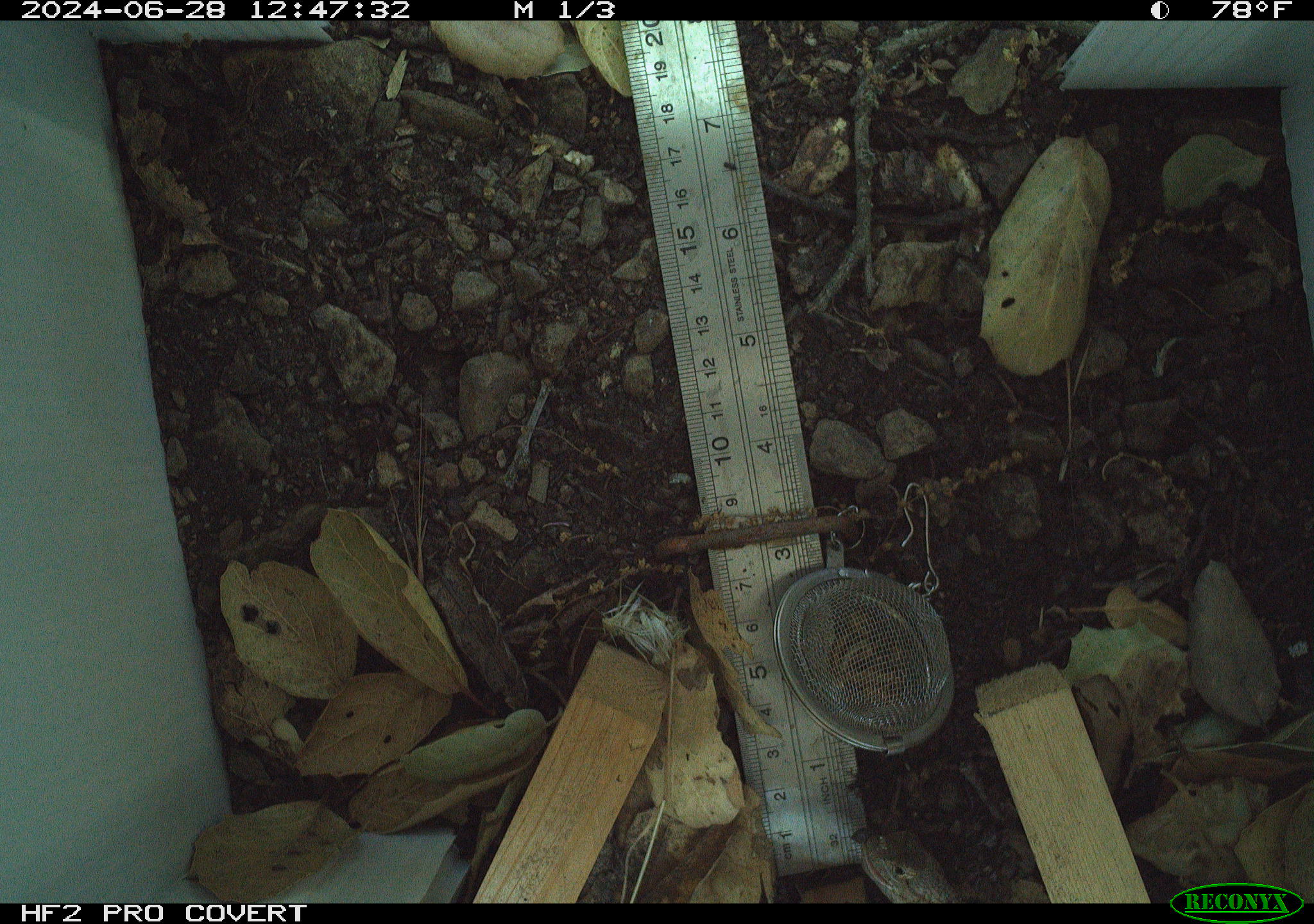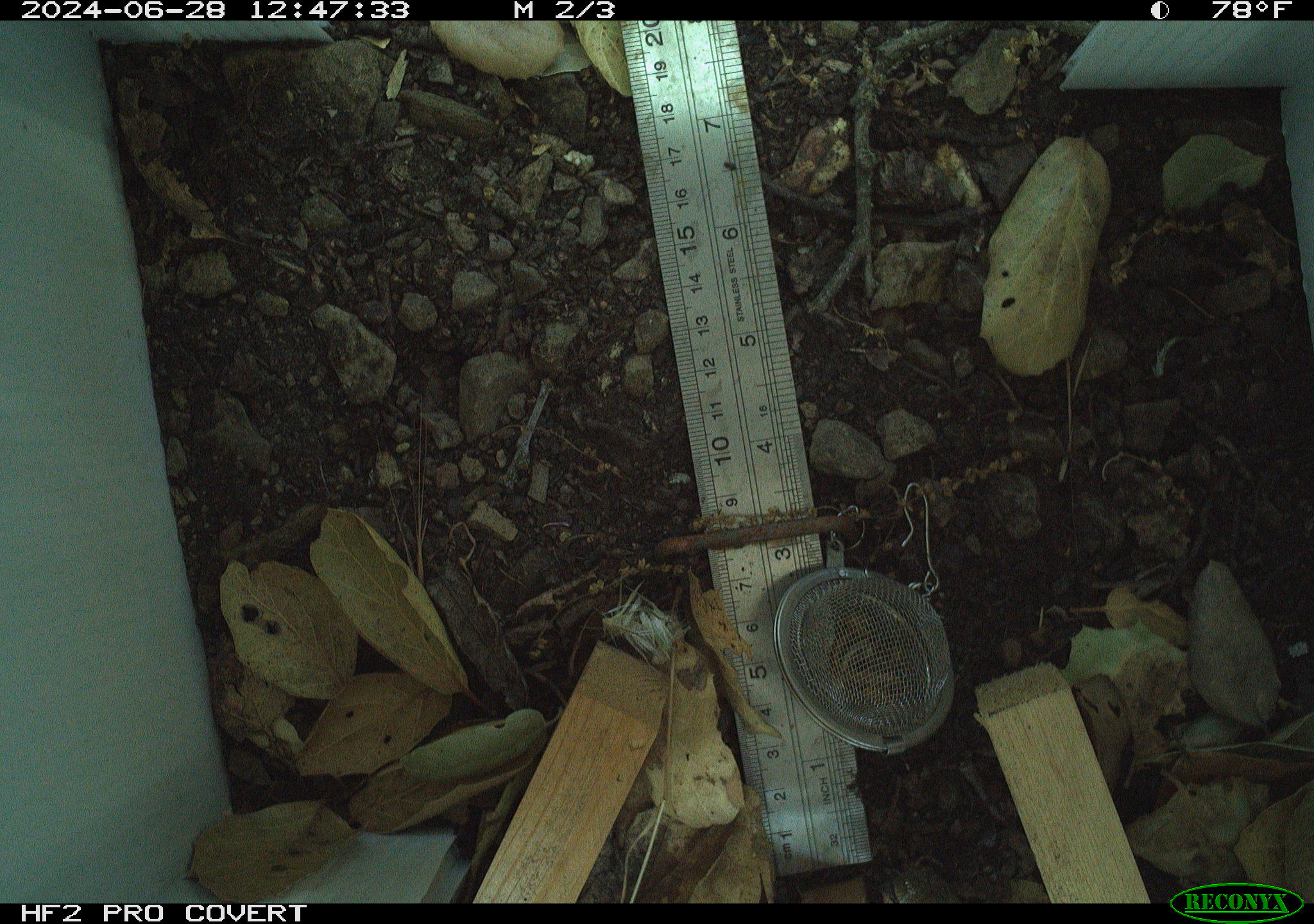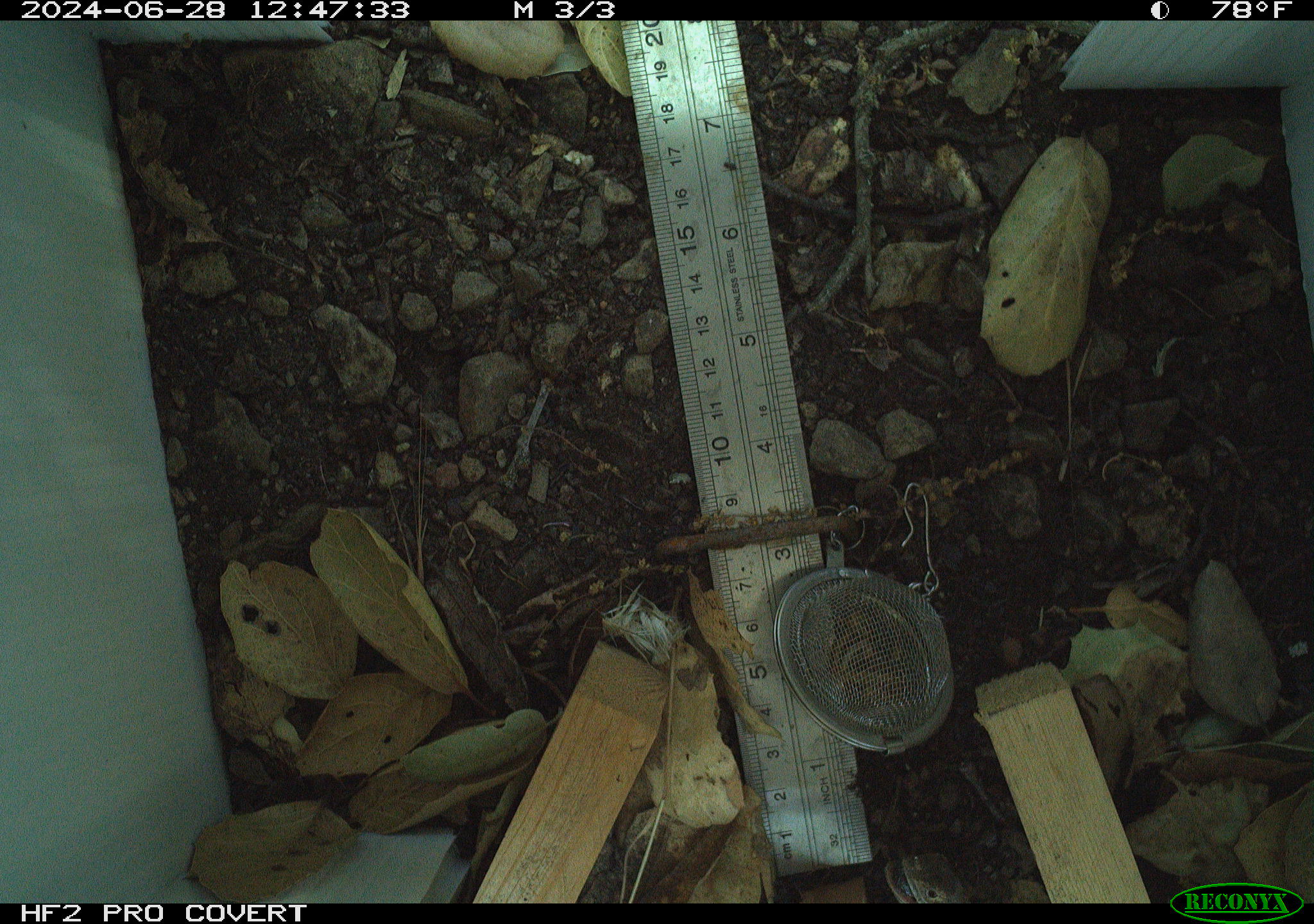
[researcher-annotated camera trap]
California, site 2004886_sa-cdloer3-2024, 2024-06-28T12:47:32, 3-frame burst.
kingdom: Animalia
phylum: Chordata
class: Reptilia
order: Squamata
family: Phrynosomatidae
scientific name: Phrynosomatidae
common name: north american spiny lizards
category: sceloporus/uta species